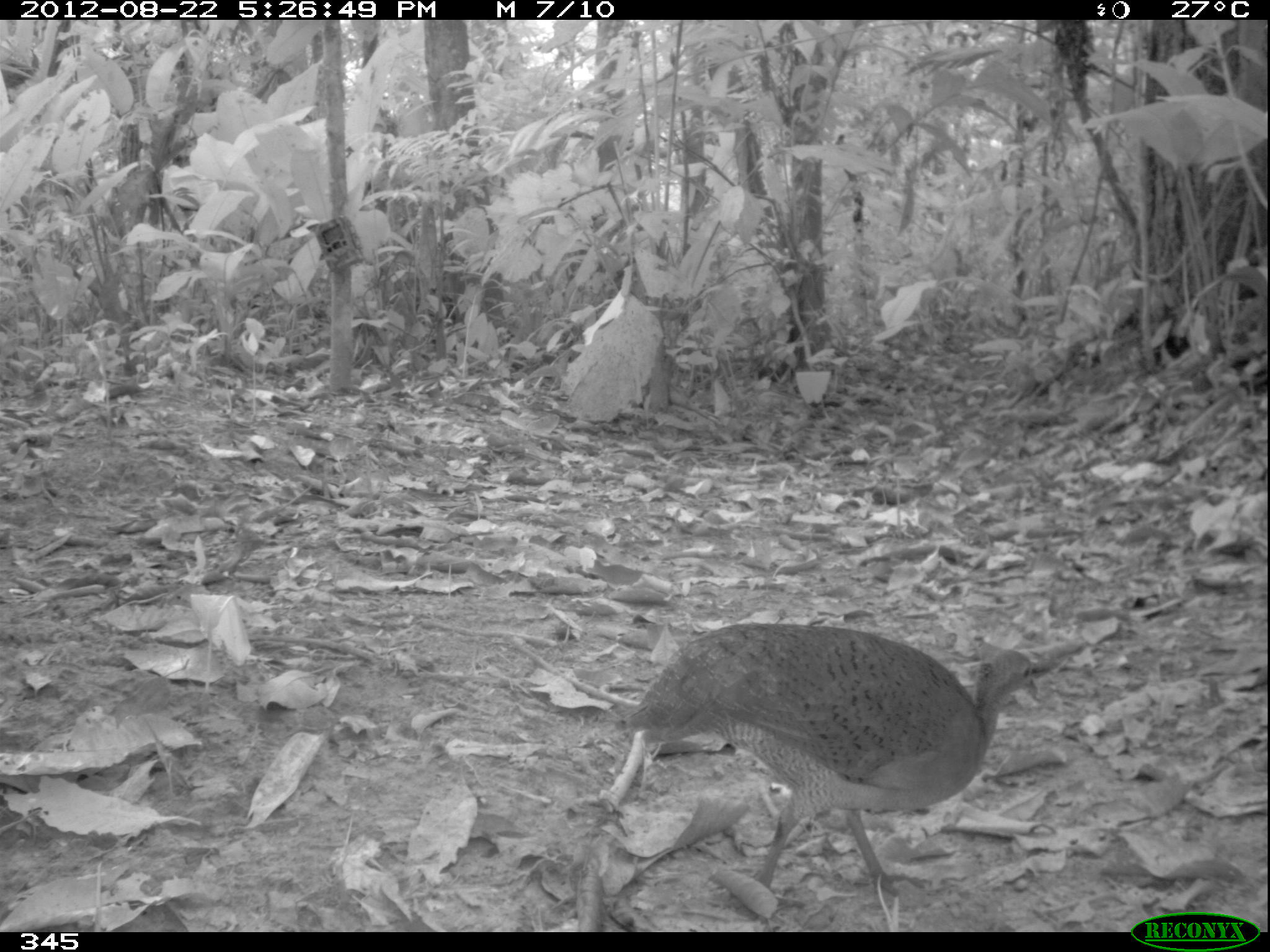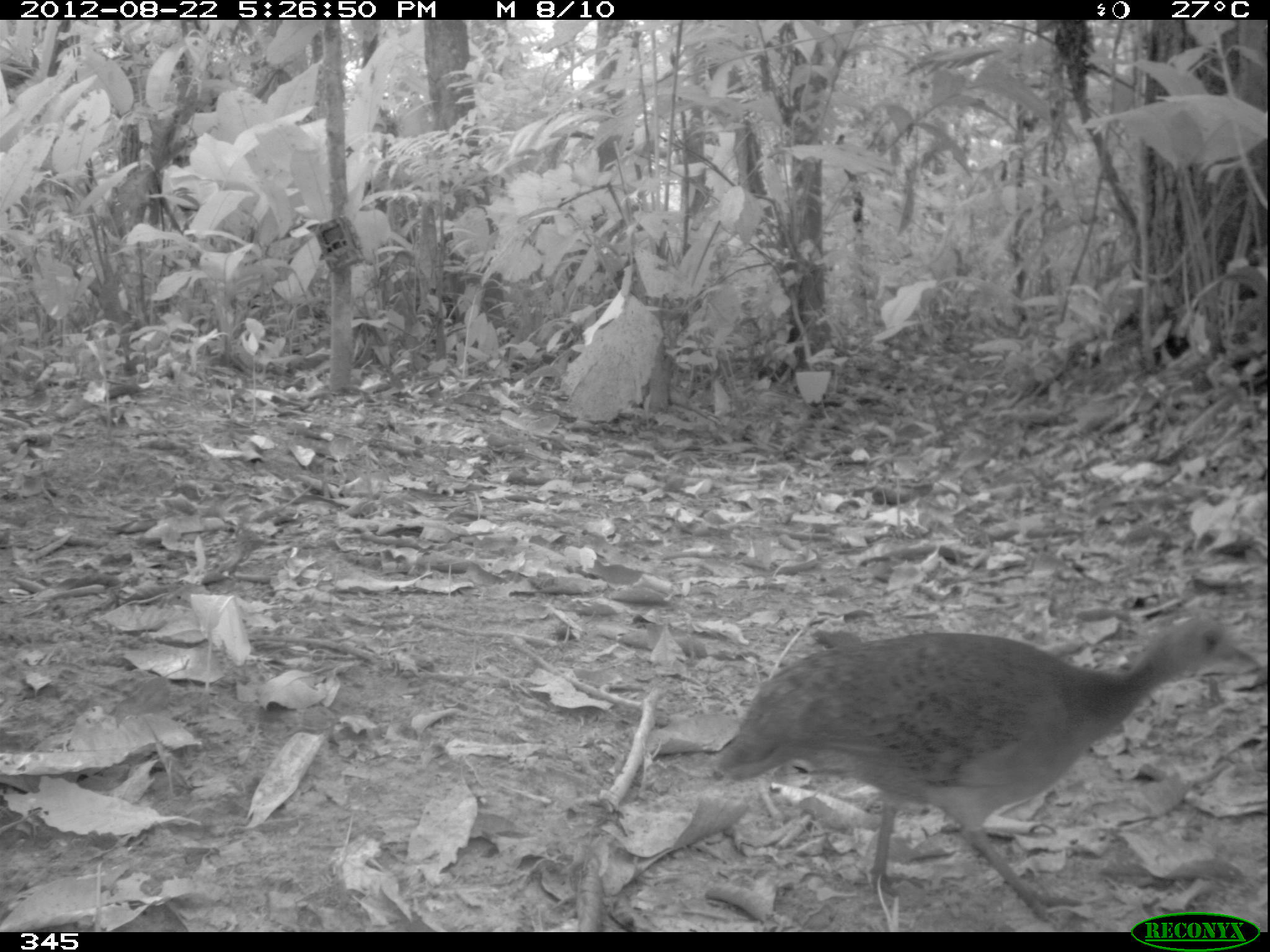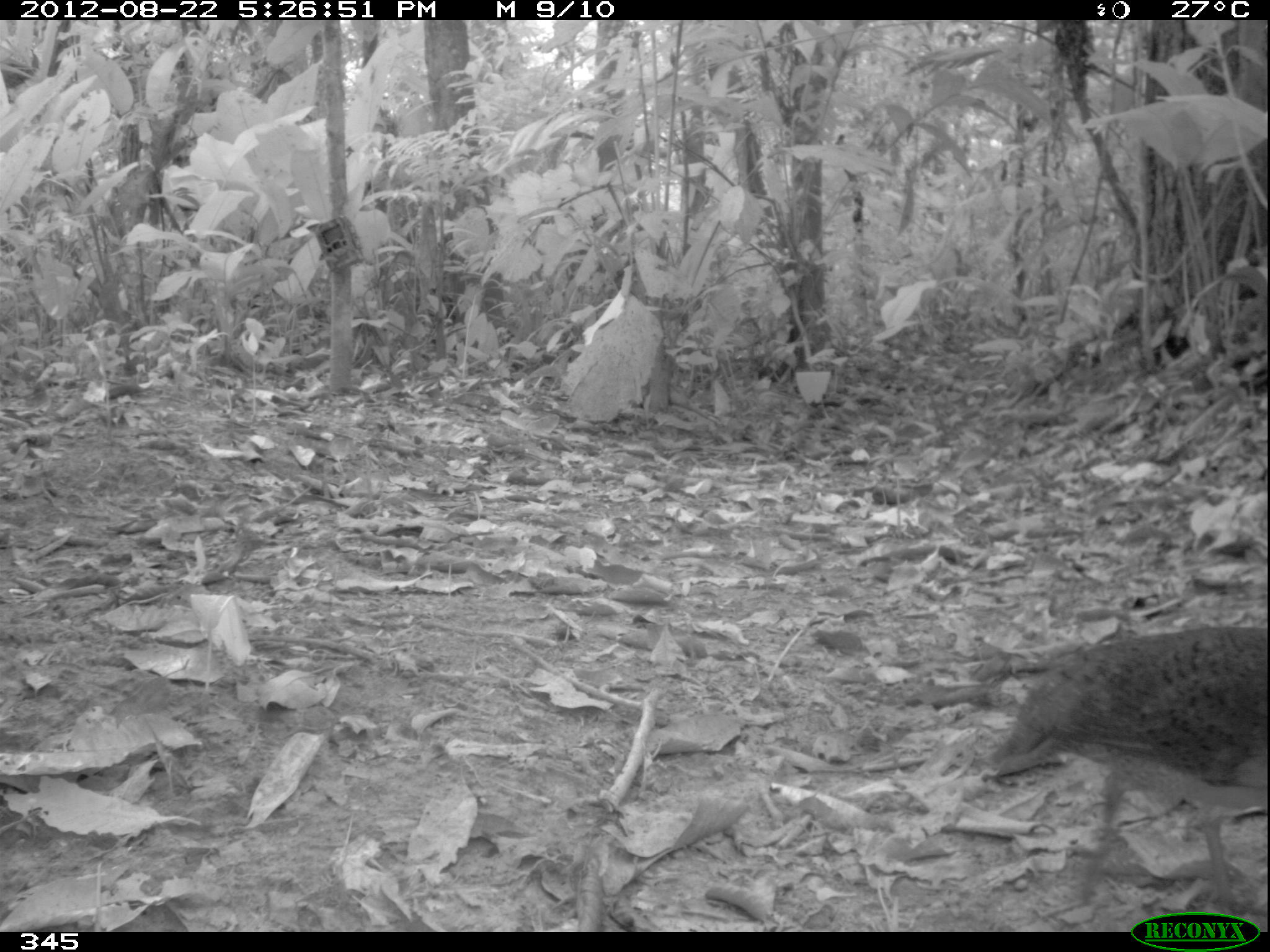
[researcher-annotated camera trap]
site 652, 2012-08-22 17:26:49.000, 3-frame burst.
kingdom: Animalia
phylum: Chordata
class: Aves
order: Galliformes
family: Phasianidae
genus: Alectoris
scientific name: Alectoris rufa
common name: red-legged partridge